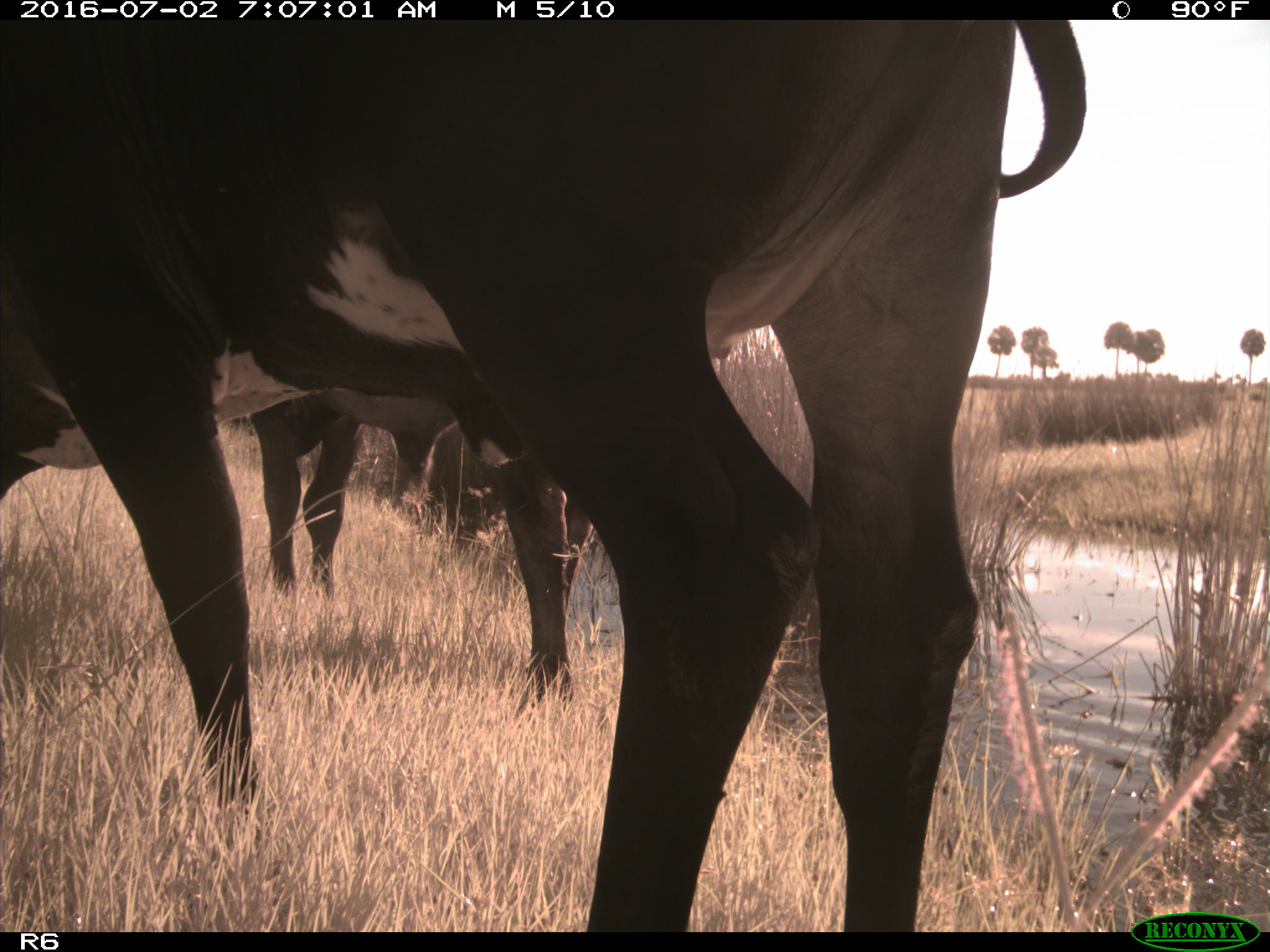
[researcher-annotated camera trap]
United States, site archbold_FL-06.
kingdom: Animalia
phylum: Chordata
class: Mammalia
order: Artiodactyla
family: Bovidae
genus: Bos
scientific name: Bos taurus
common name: domestic cow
Bos taurus (domestic cow).